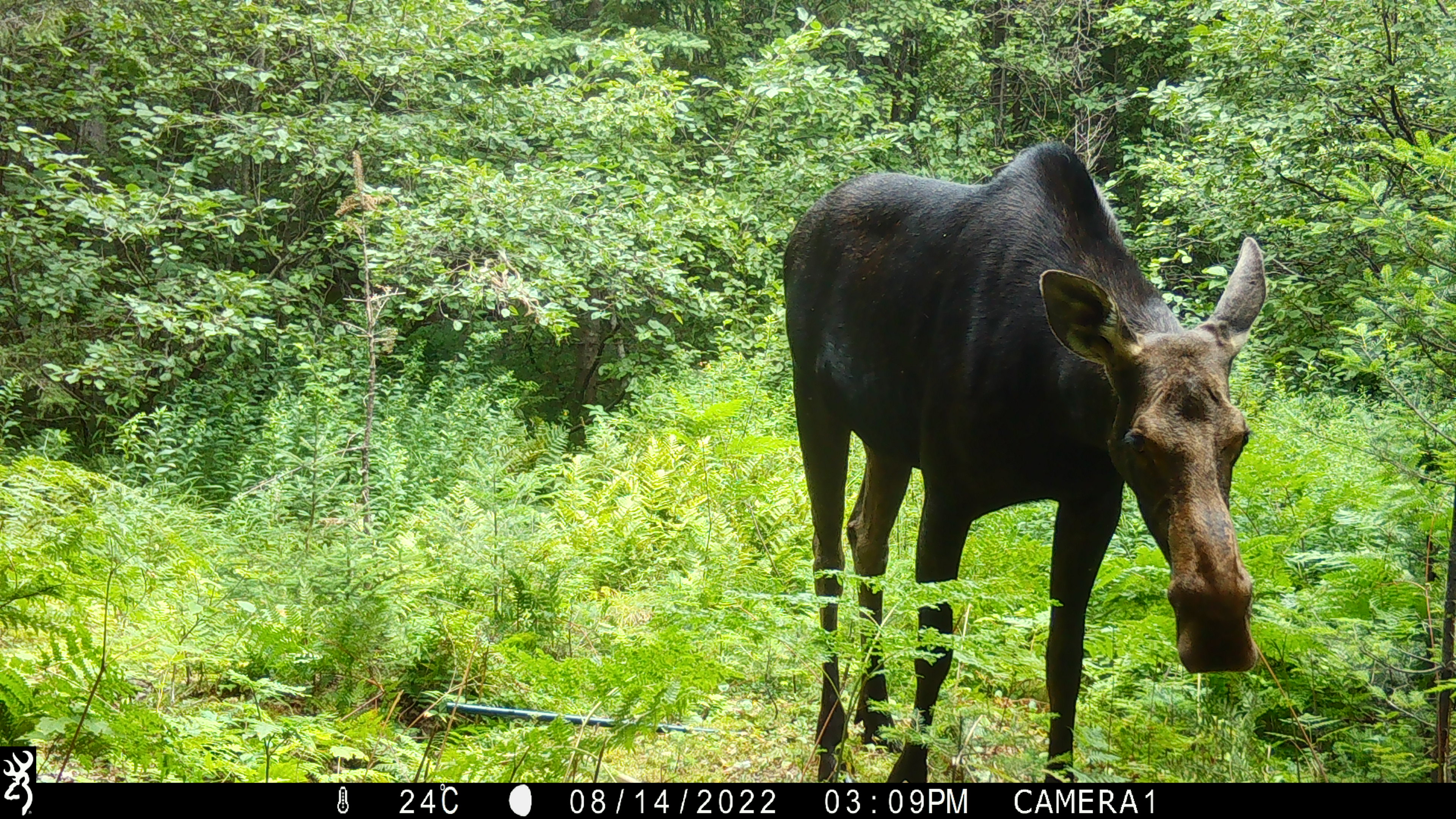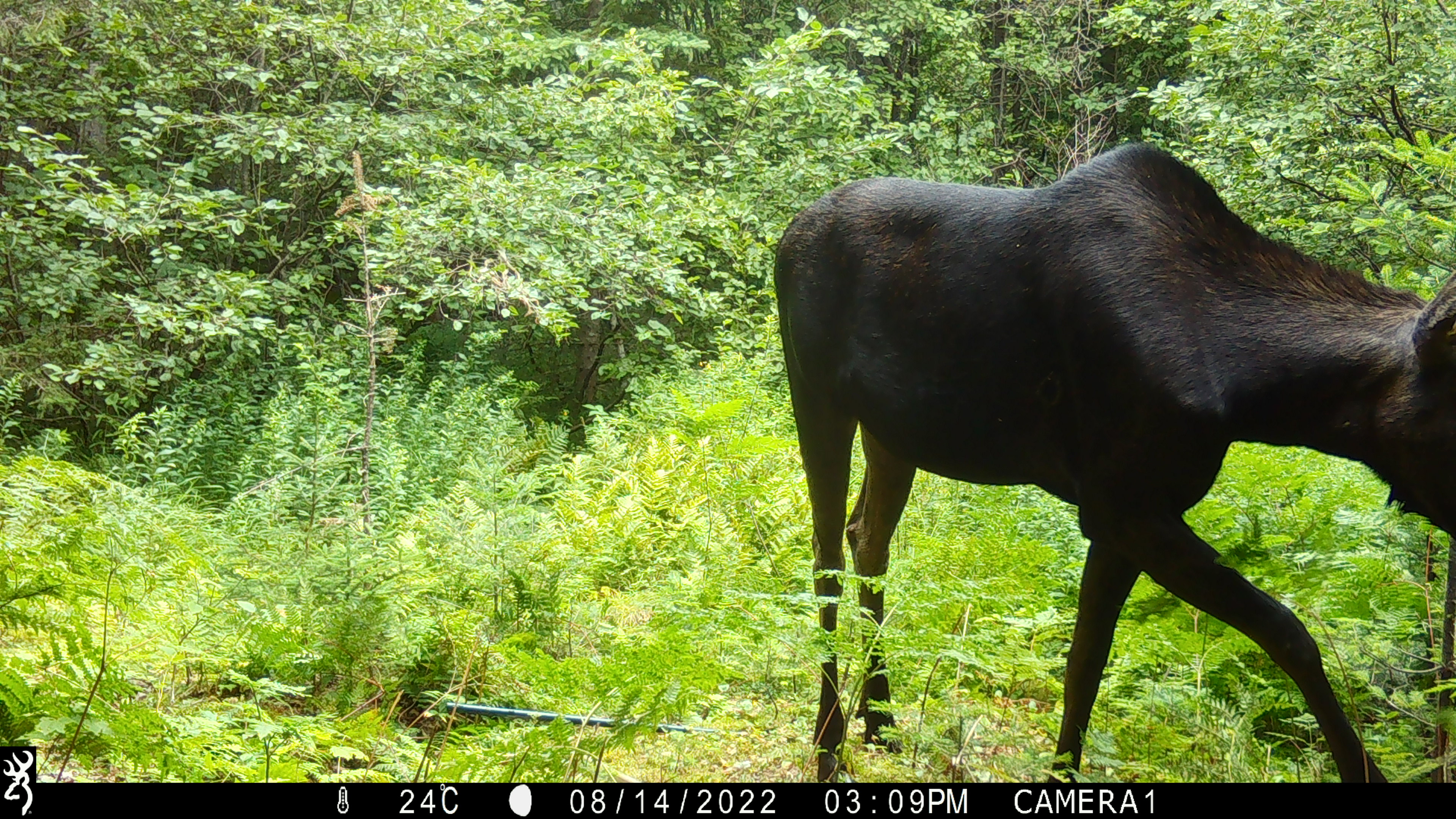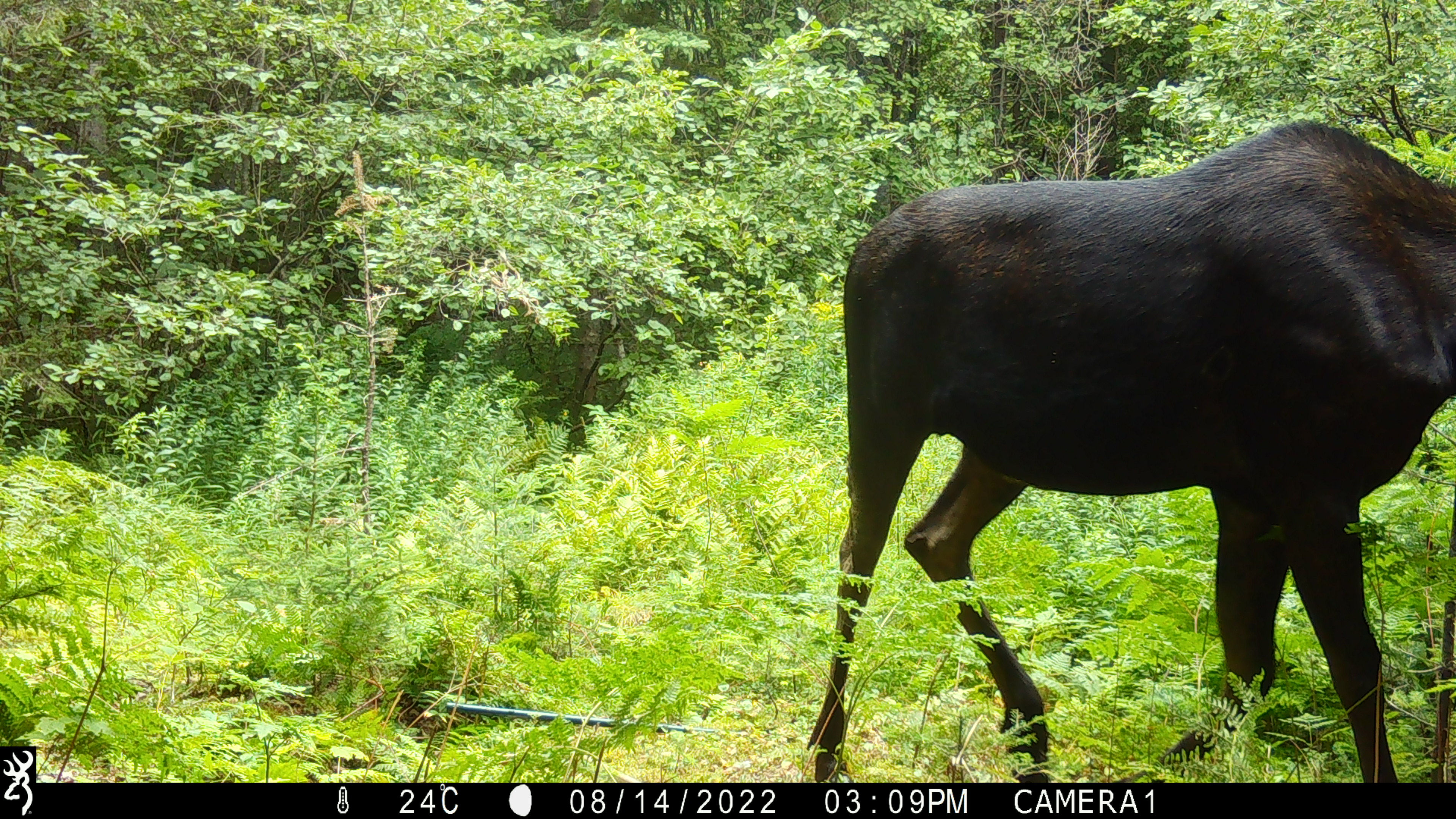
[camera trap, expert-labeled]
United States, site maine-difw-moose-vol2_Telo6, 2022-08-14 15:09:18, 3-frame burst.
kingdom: Animalia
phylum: Chordata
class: Mammalia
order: Artiodactyla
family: Cervidae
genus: Alces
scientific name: Alces alces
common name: moose